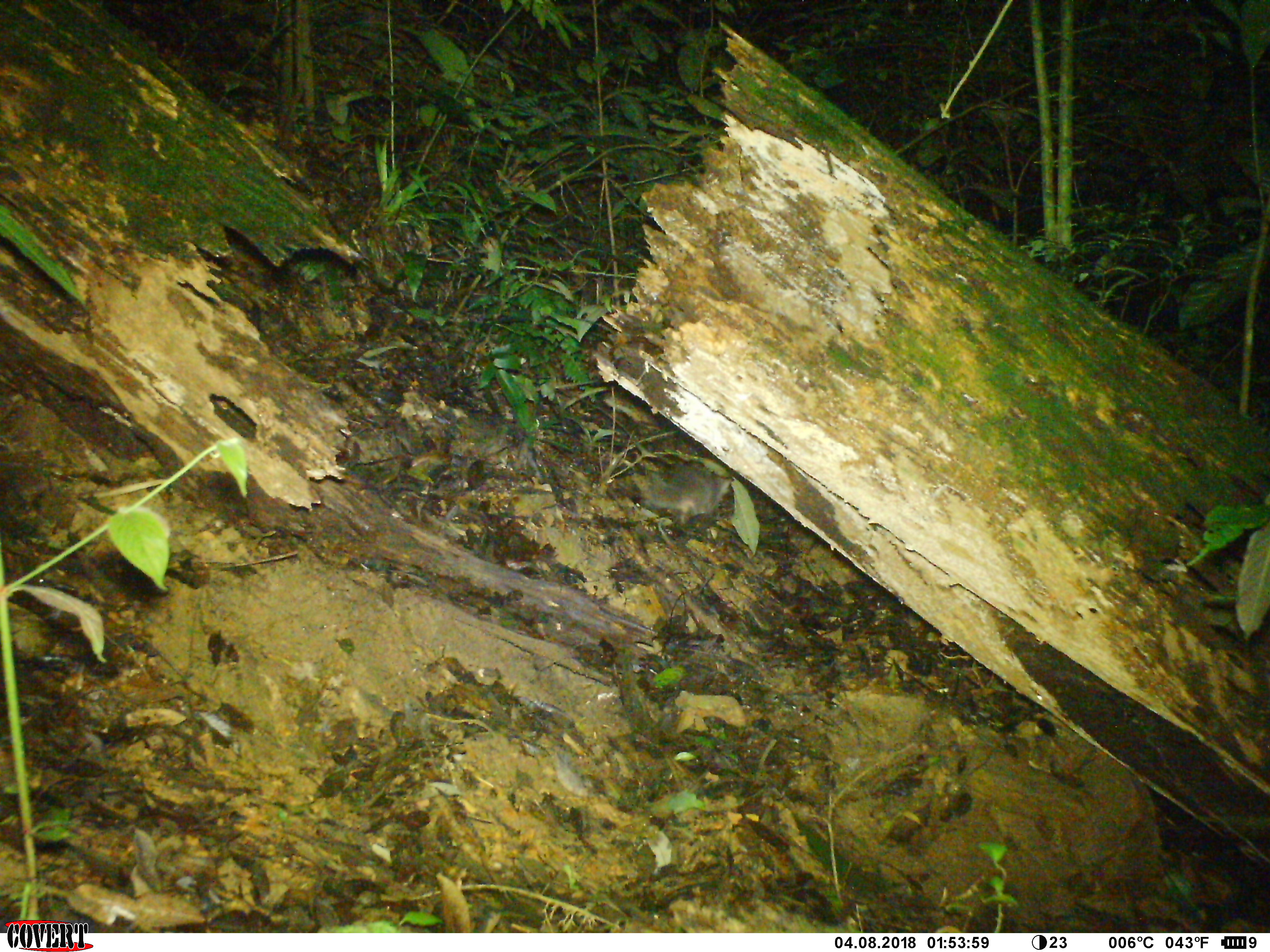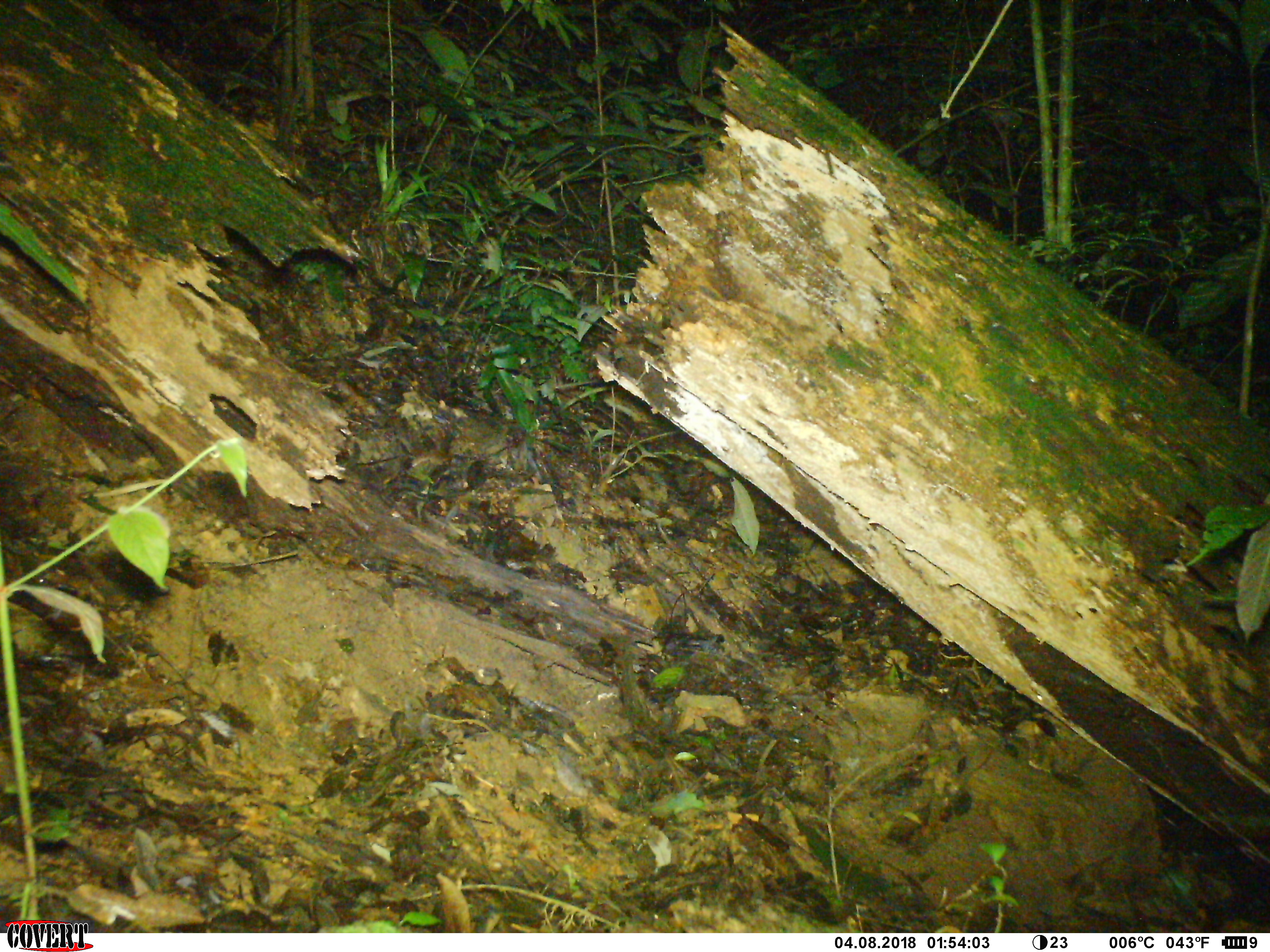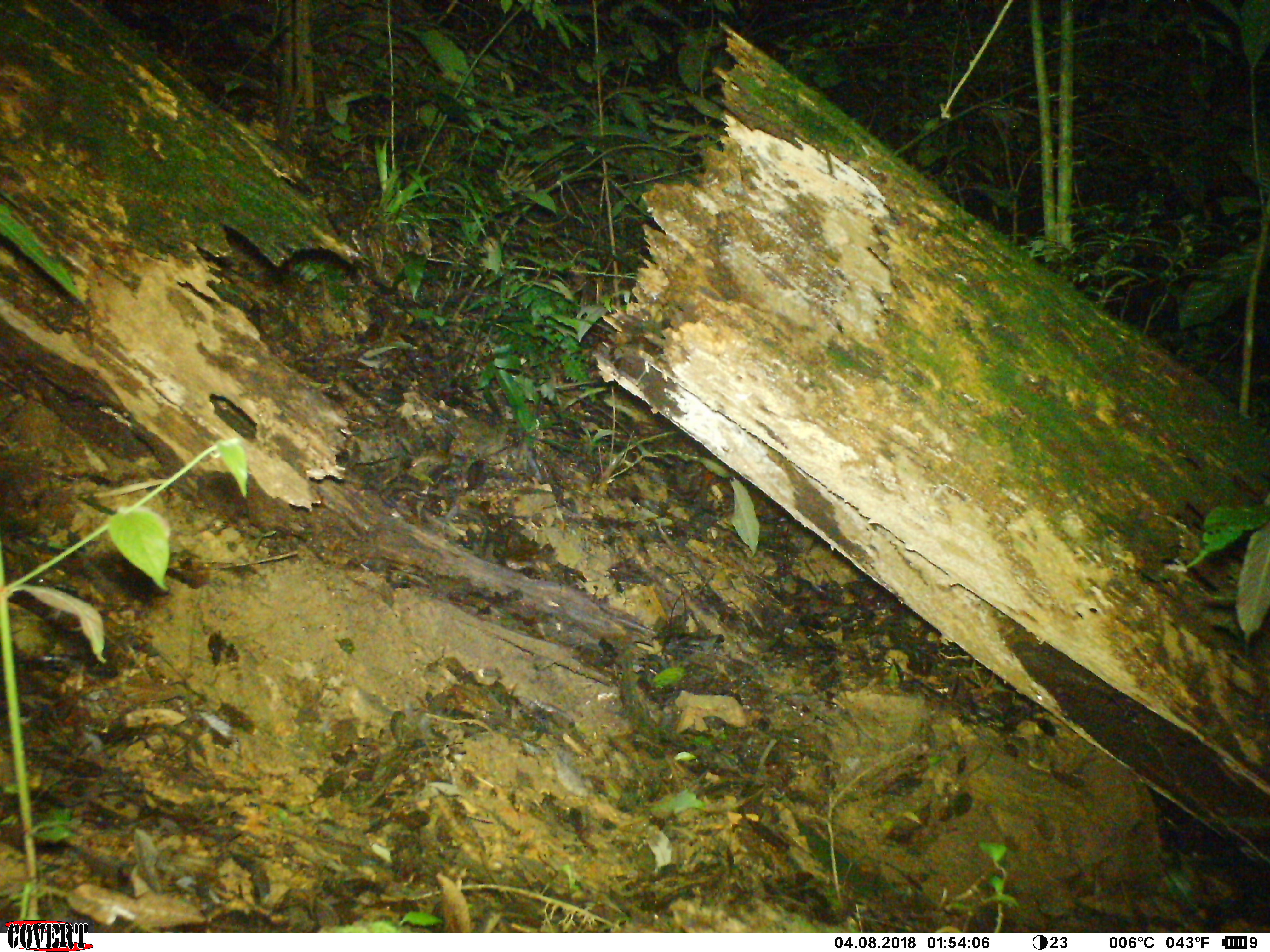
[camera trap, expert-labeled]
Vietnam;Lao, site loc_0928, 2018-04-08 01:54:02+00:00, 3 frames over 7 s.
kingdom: Animalia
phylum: Chordata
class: Mammalia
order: Carnivora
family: Mustelidae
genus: Melogale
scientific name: Melogale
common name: ferret badger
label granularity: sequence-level